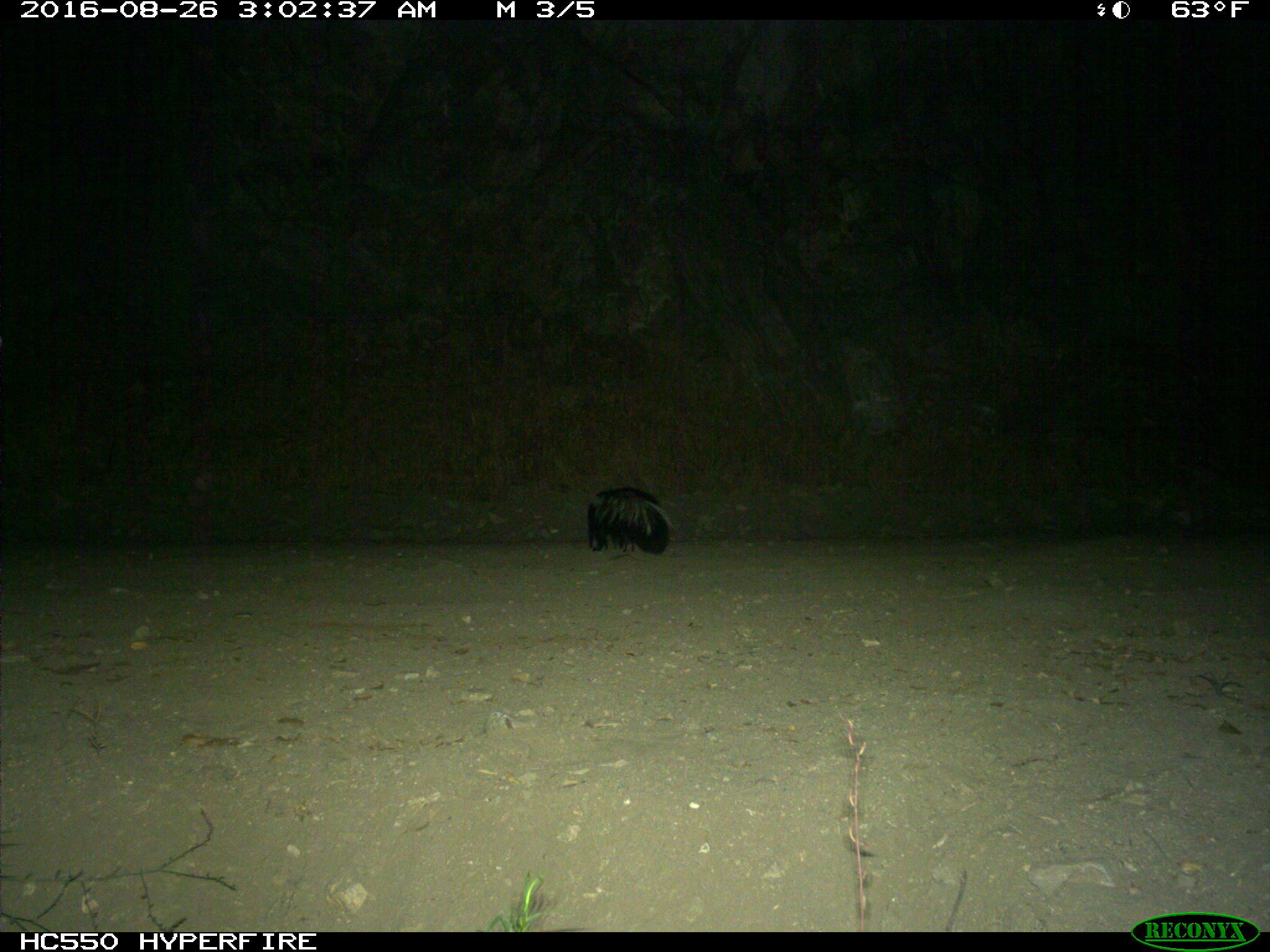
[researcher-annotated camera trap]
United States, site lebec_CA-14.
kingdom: Animalia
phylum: Chordata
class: Mammalia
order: Carnivora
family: Mephitidae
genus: Mephitis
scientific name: Mephitis mephitis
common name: striped skunk